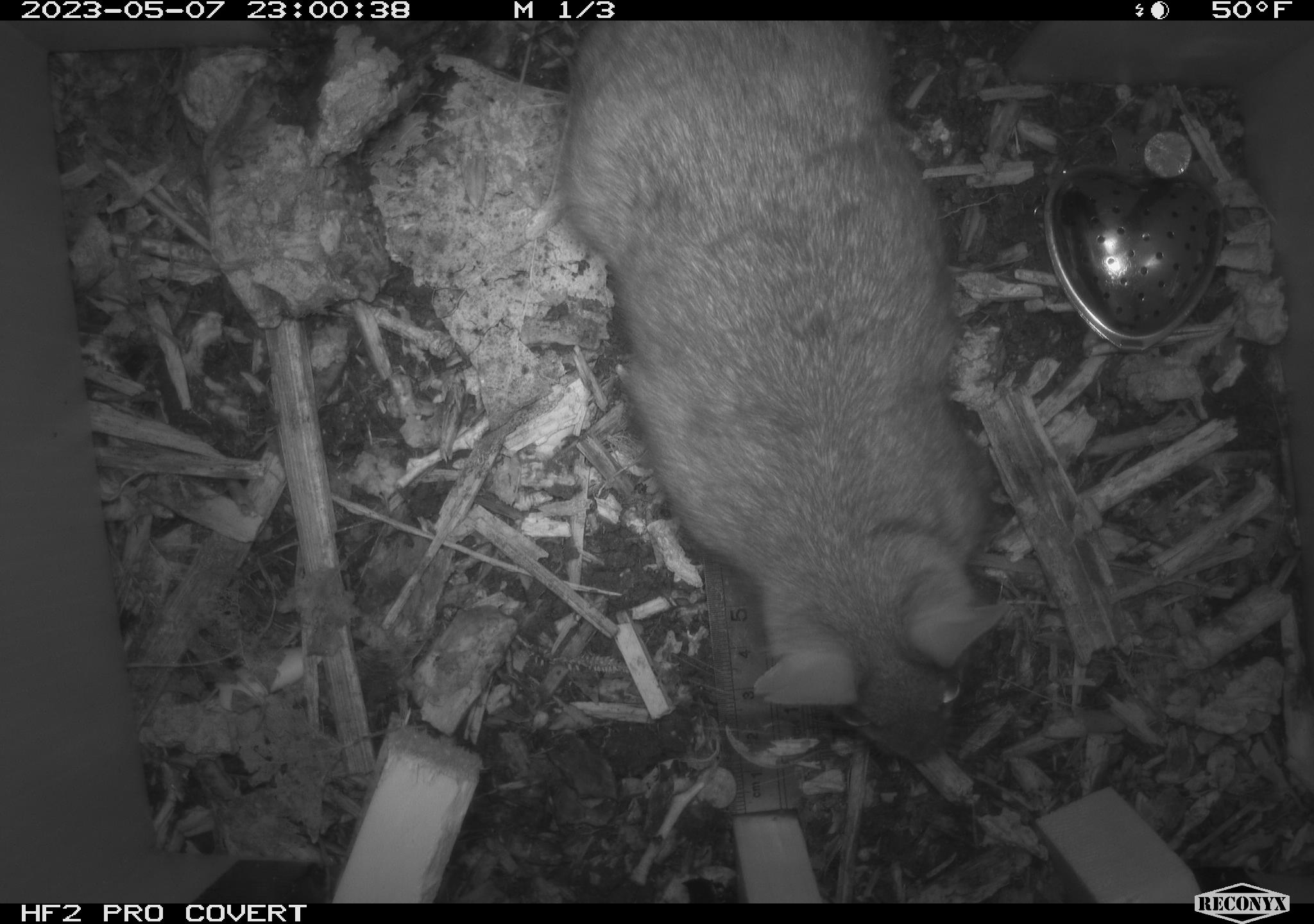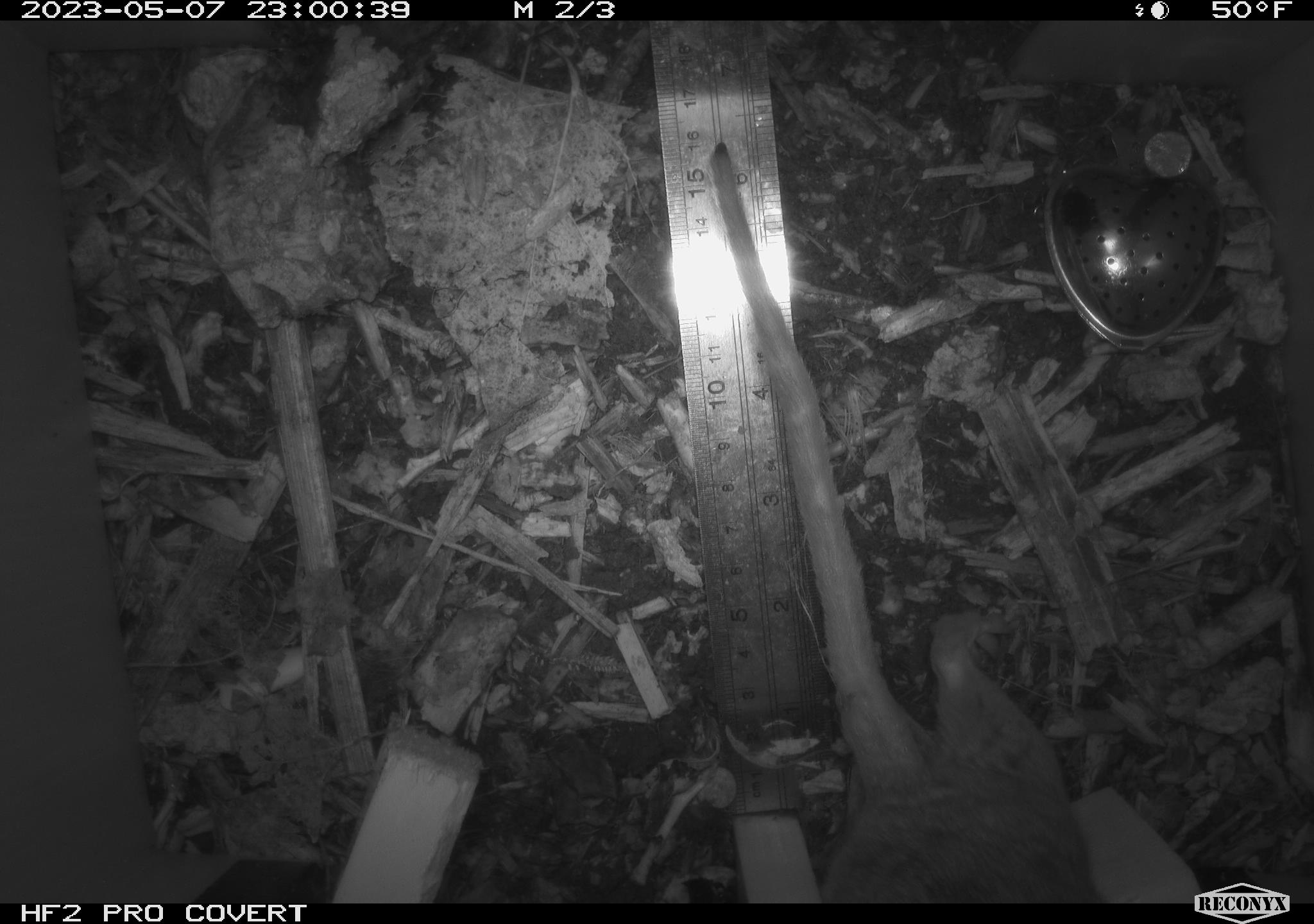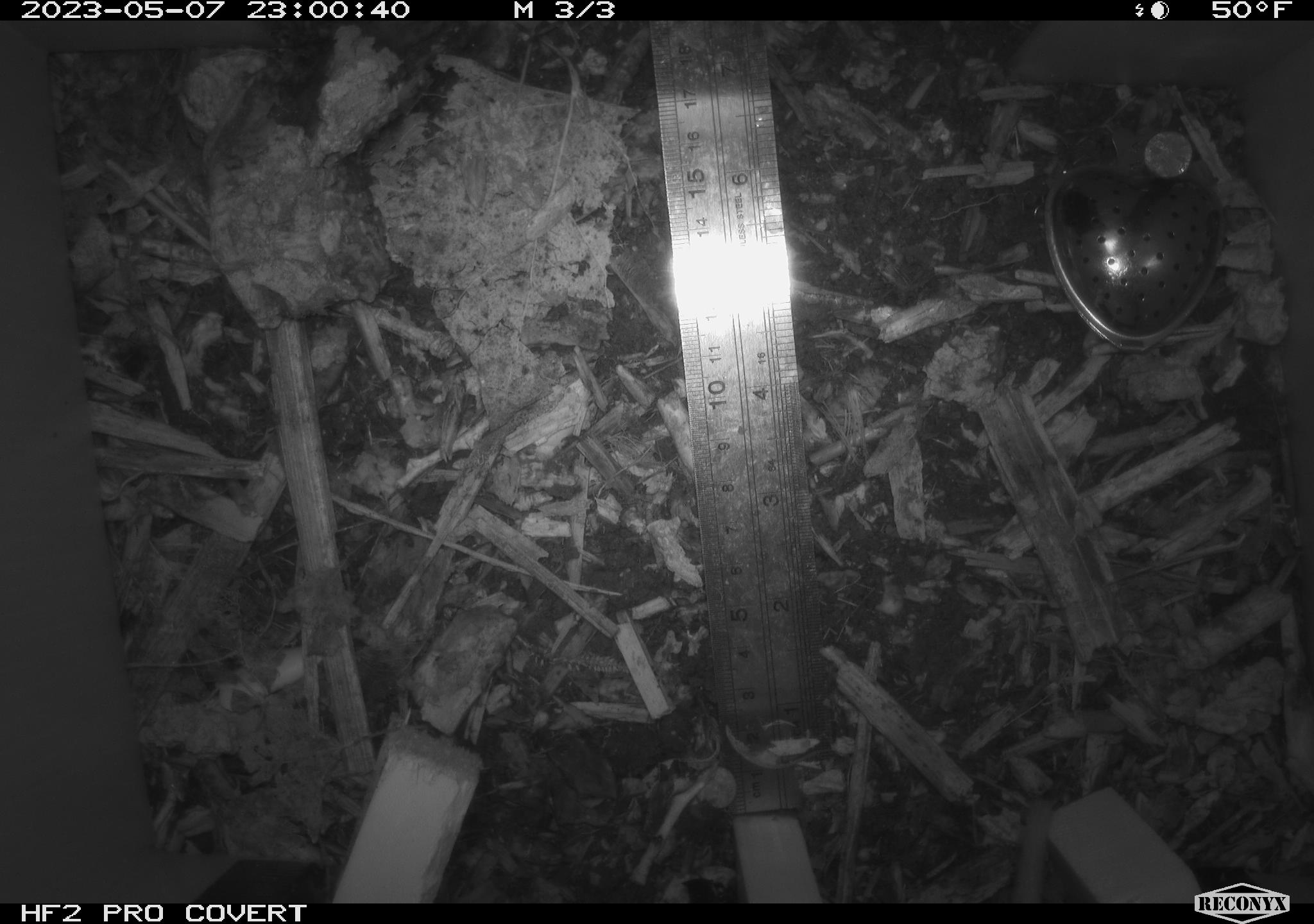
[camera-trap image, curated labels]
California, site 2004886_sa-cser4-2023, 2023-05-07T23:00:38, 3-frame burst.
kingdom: Animalia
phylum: Chordata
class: Mammalia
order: Rodentia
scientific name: Rodentia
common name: mouse species